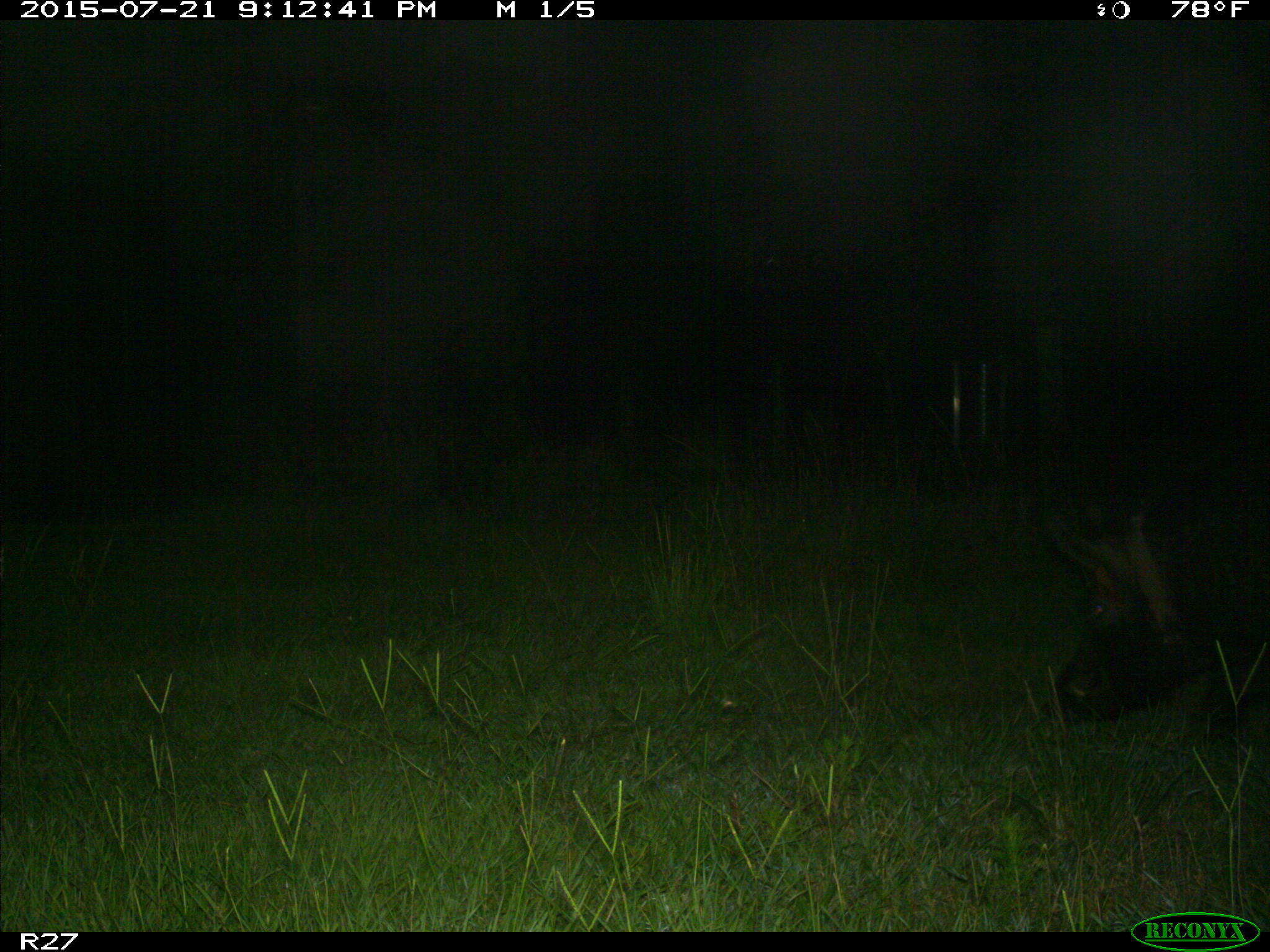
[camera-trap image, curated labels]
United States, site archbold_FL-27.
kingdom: Animalia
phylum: Chordata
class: Mammalia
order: Artiodactyla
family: Suidae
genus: Sus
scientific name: Sus scrofa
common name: wild boar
Sus scrofa (wild boar).